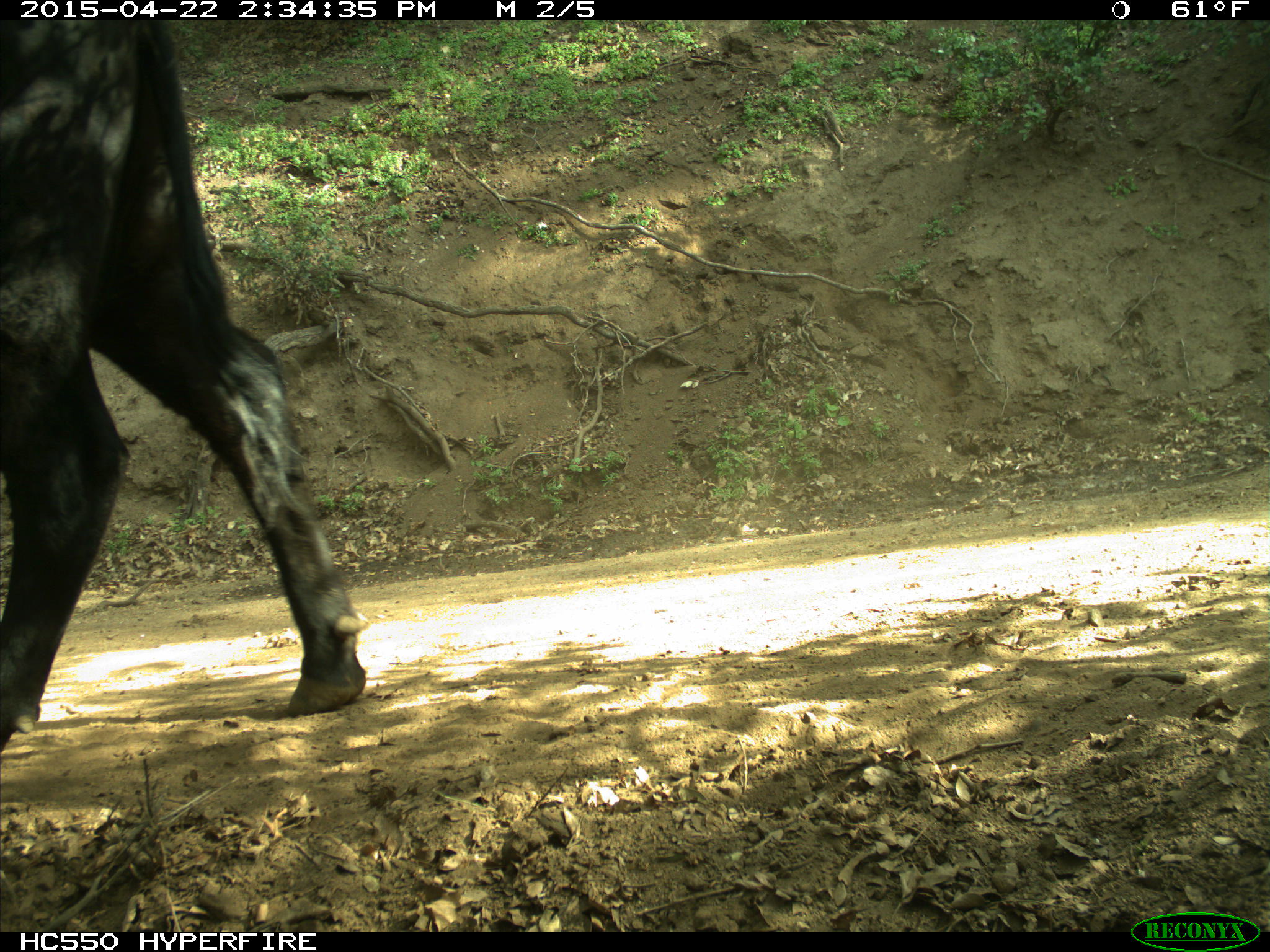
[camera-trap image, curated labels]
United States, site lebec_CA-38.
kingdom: Animalia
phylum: Chordata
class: Mammalia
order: Artiodactyla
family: Bovidae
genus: Bos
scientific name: Bos taurus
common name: domestic cow